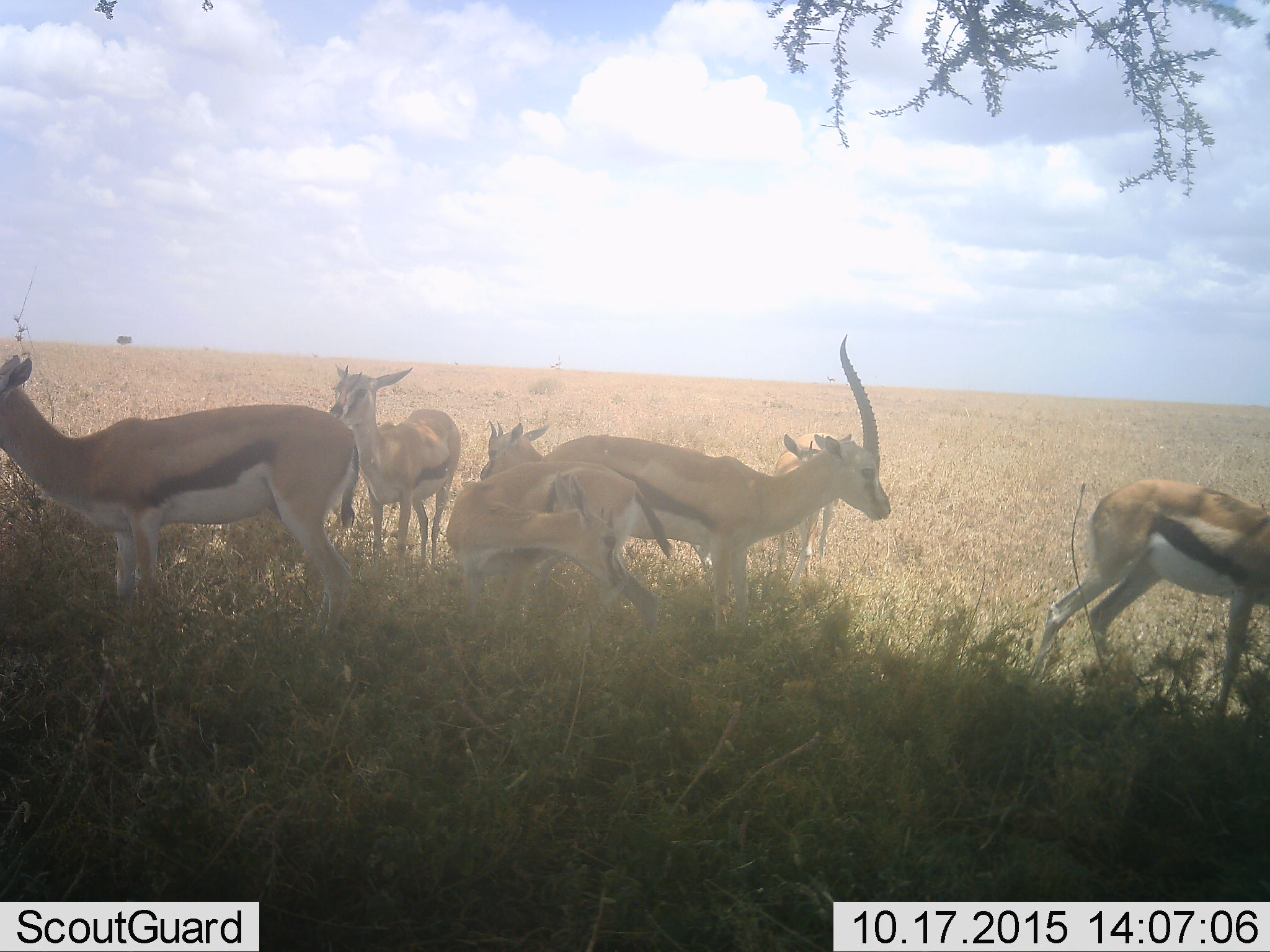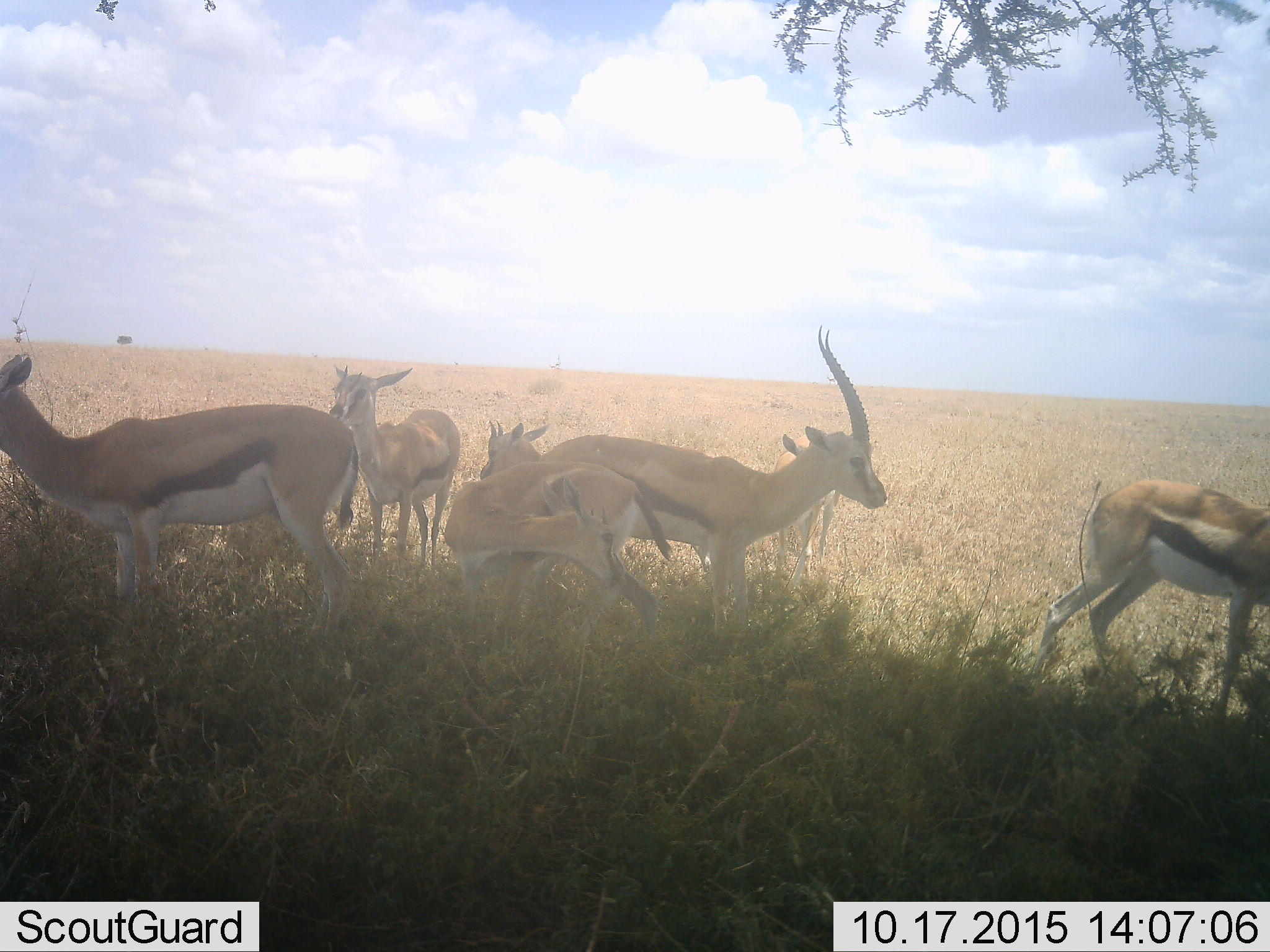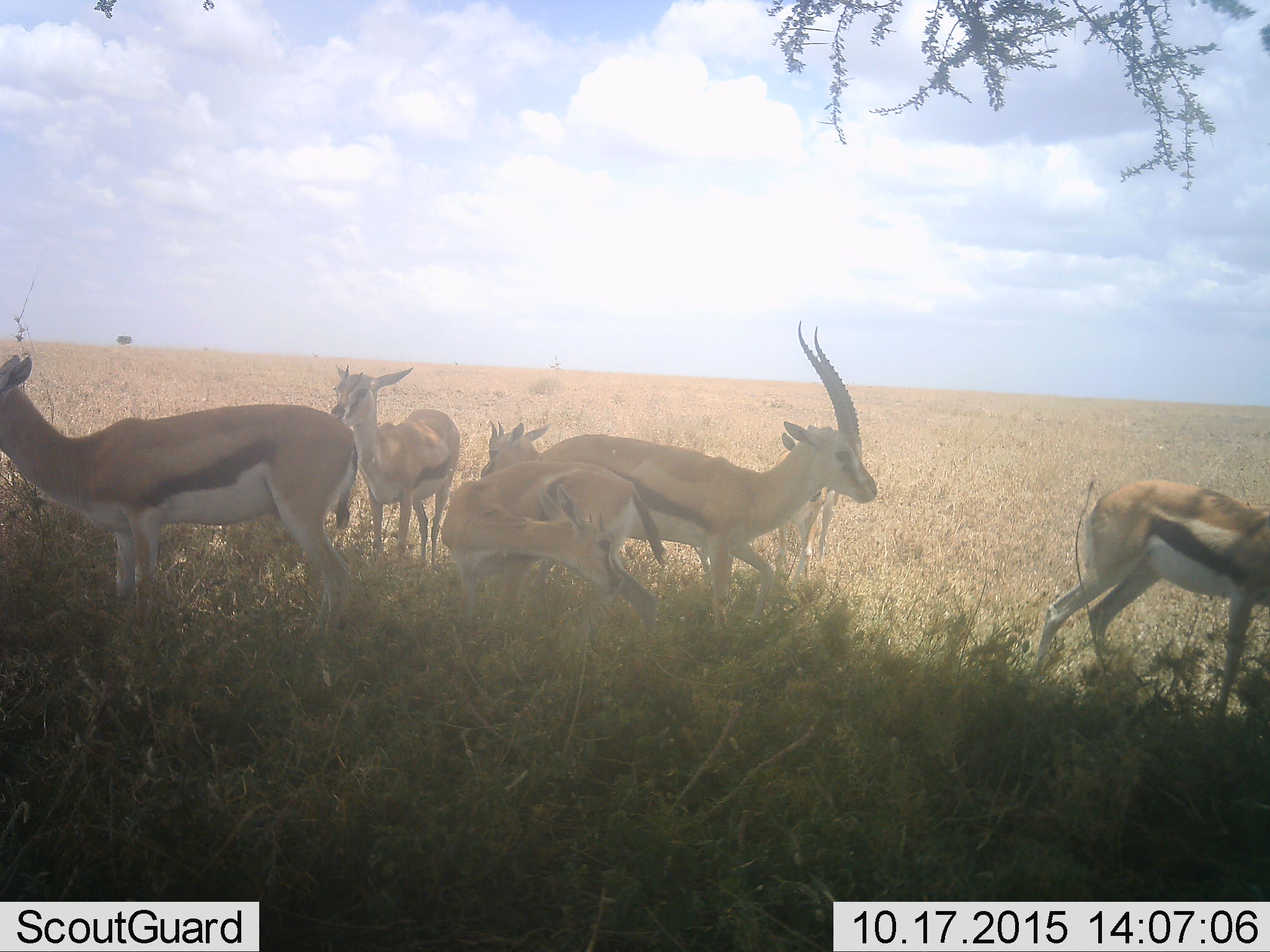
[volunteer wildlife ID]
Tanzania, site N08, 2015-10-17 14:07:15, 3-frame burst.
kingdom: Animalia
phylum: Chordata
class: Mammalia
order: Artiodactyla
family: Bovidae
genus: Eudorcas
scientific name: Eudorcas thomsonii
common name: thomson's gazelle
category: gazellethomsons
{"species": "gazellethomsons (thomson's gazelle) (Eudorcas thomsonii)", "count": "7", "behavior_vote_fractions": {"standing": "100%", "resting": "0%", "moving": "22%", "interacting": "0%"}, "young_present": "33%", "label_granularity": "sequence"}